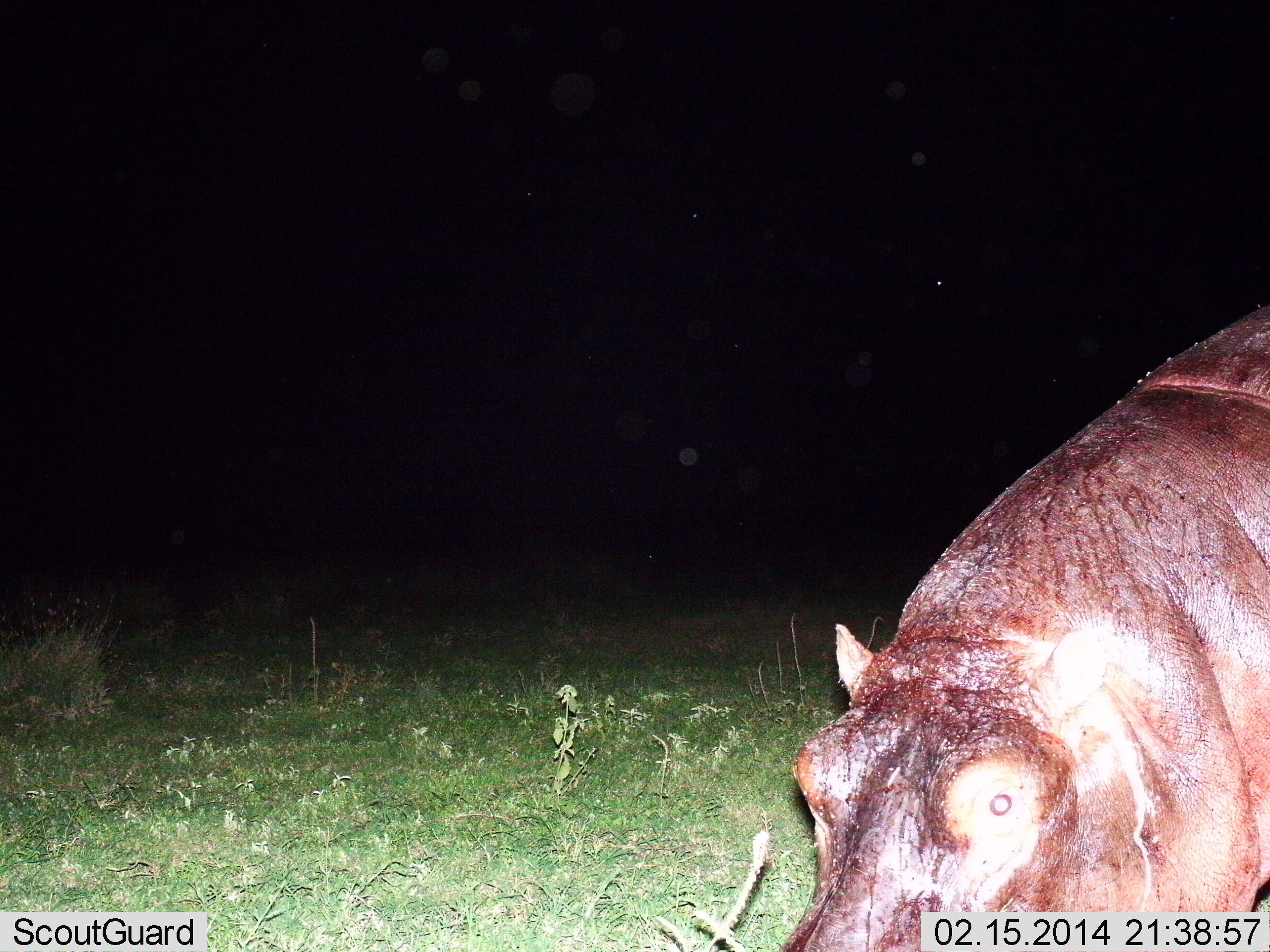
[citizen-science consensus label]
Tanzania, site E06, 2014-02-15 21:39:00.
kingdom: Animalia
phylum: Chordata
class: Mammalia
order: Artiodactyla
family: Hippopotamidae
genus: Hippopotamus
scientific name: Hippopotamus amphibius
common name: hippopotamus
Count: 1.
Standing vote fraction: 60%.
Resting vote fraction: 0%.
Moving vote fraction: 20%.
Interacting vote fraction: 10%.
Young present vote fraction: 0%.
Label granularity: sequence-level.